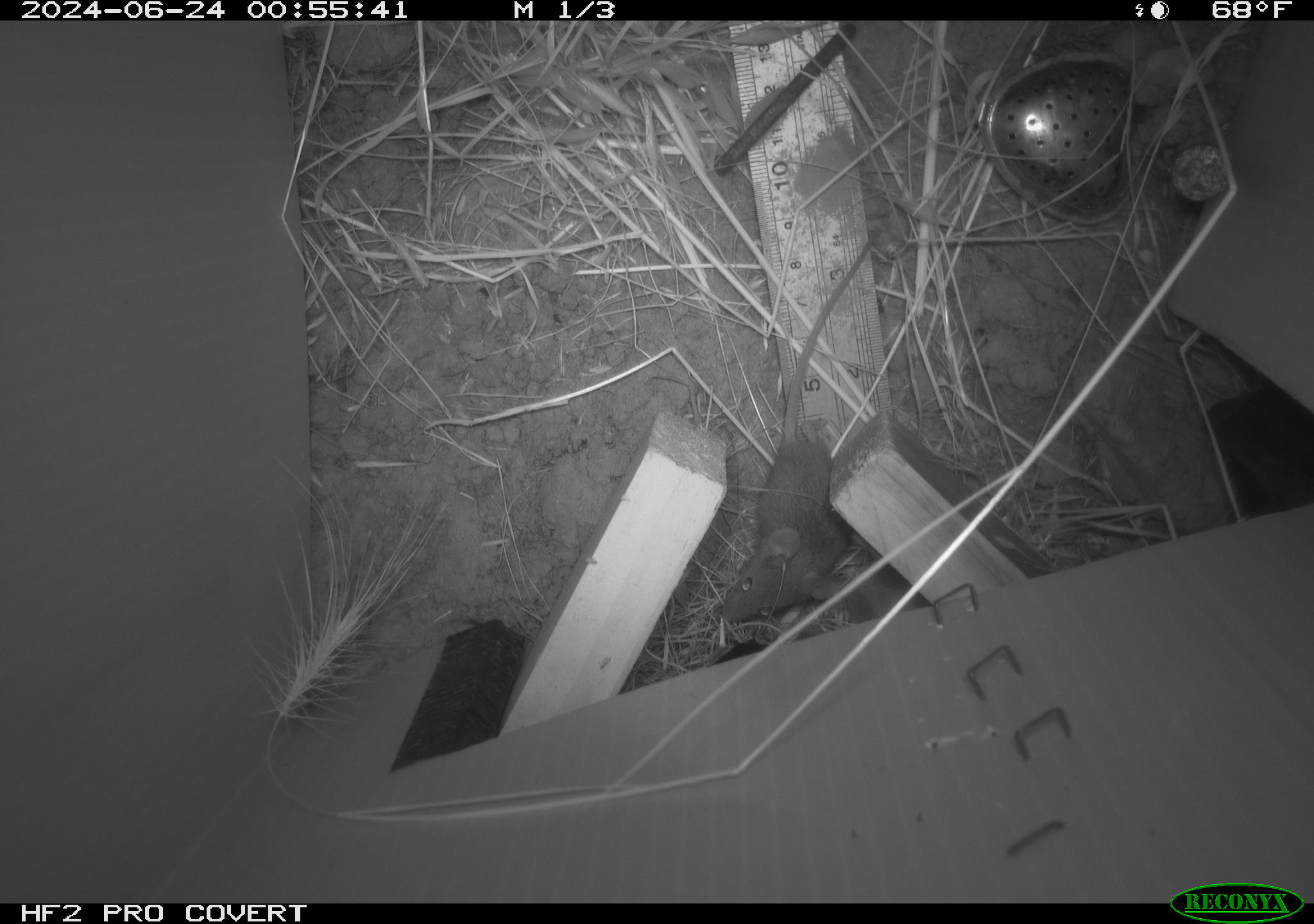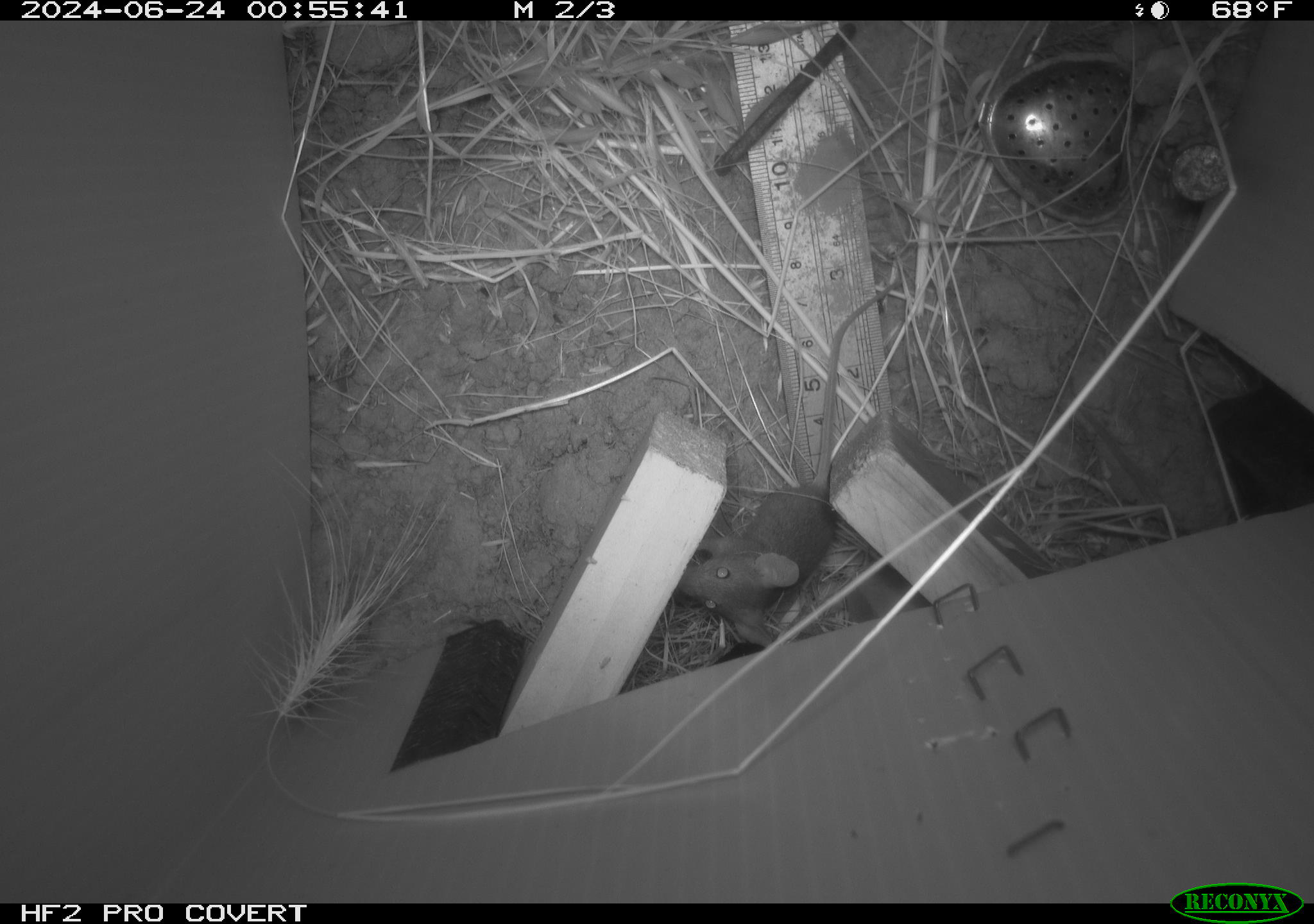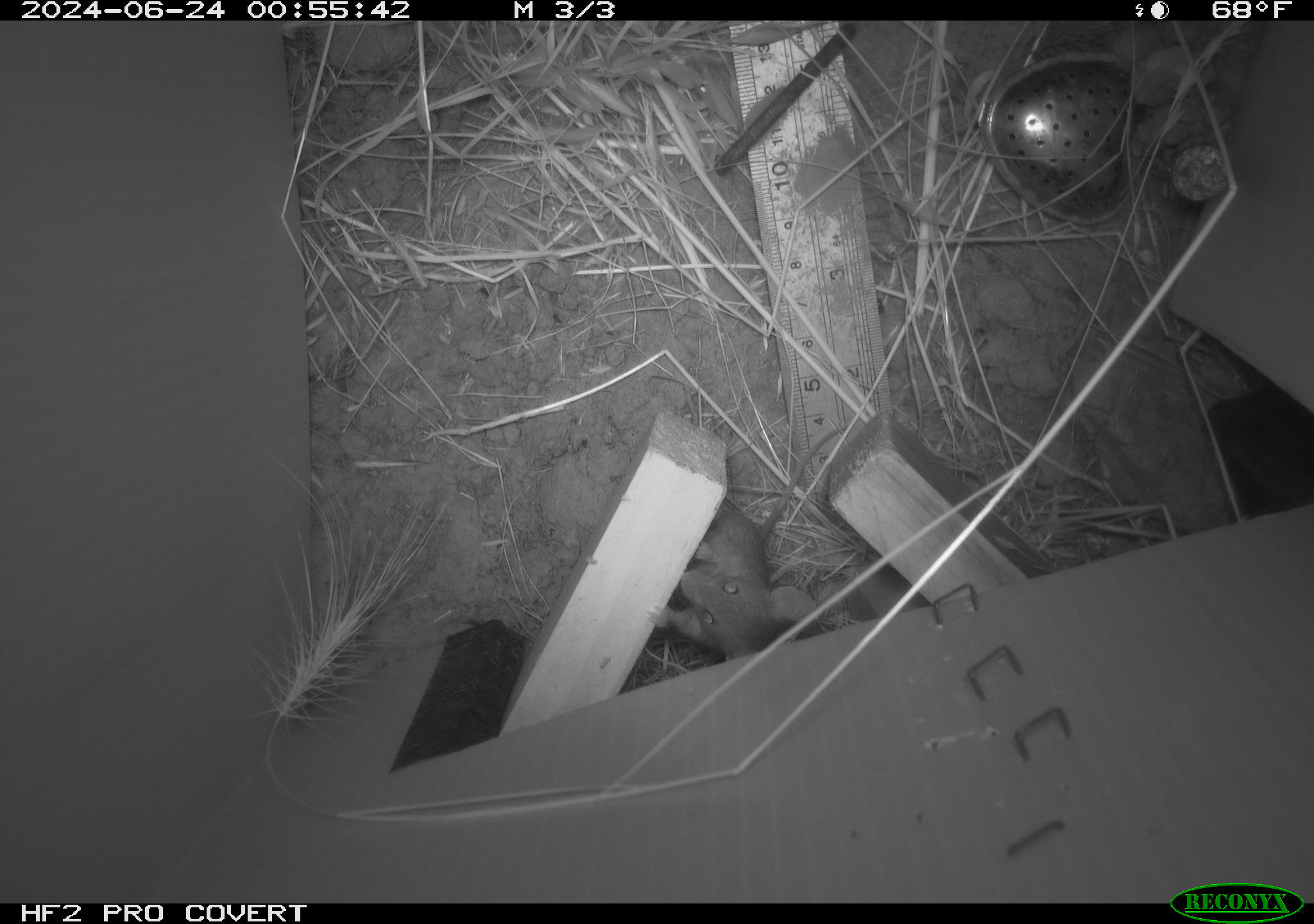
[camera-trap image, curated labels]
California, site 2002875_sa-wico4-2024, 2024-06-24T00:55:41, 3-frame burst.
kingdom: Animalia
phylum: Chordata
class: Mammalia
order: Rodentia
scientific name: Rodentia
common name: mouse species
Mouse species (Rodentia).